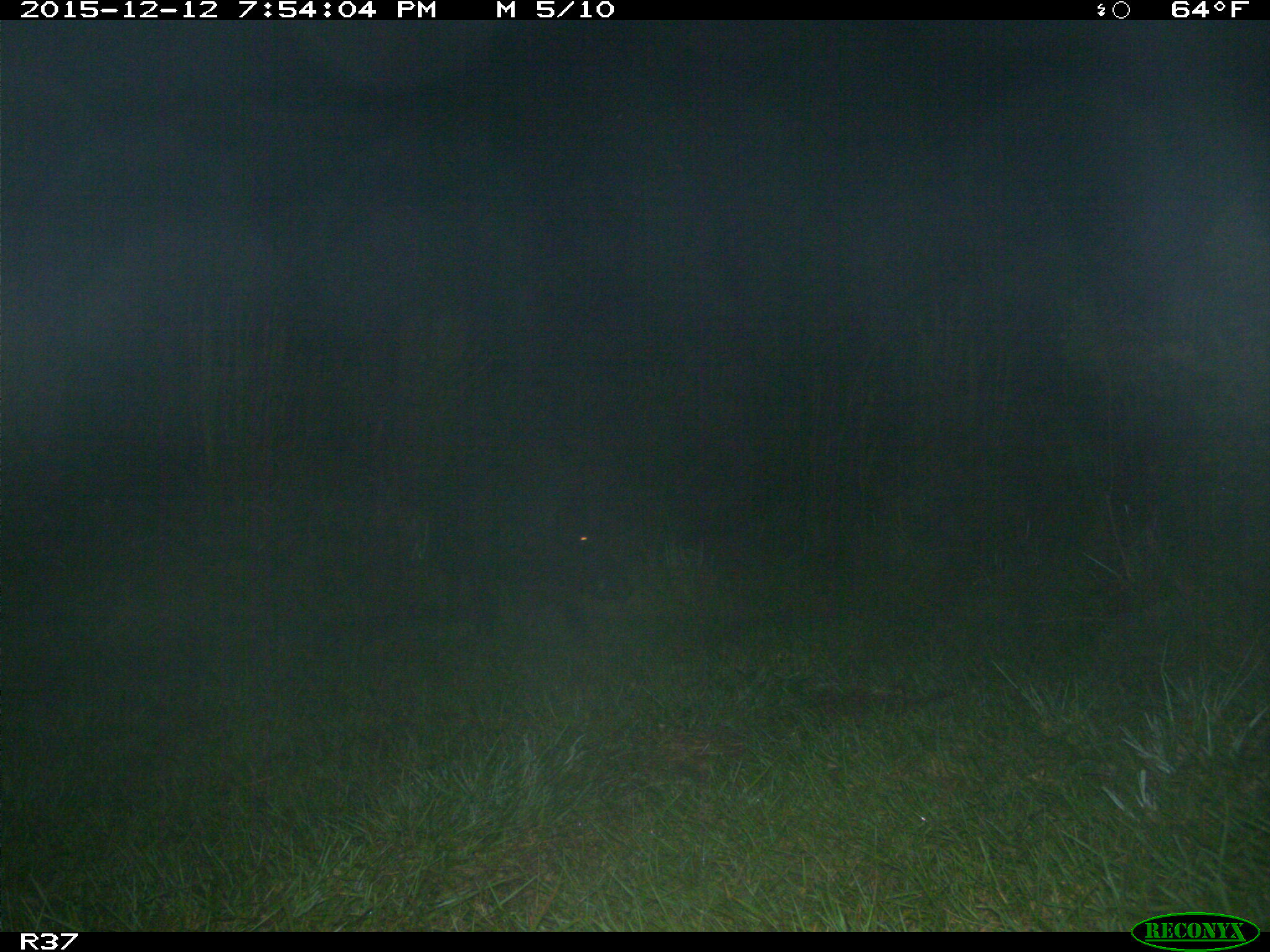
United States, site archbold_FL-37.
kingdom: Animalia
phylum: Chordata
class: Mammalia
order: Artiodactyla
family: Suidae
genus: Sus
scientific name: Sus scrofa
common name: wild boar